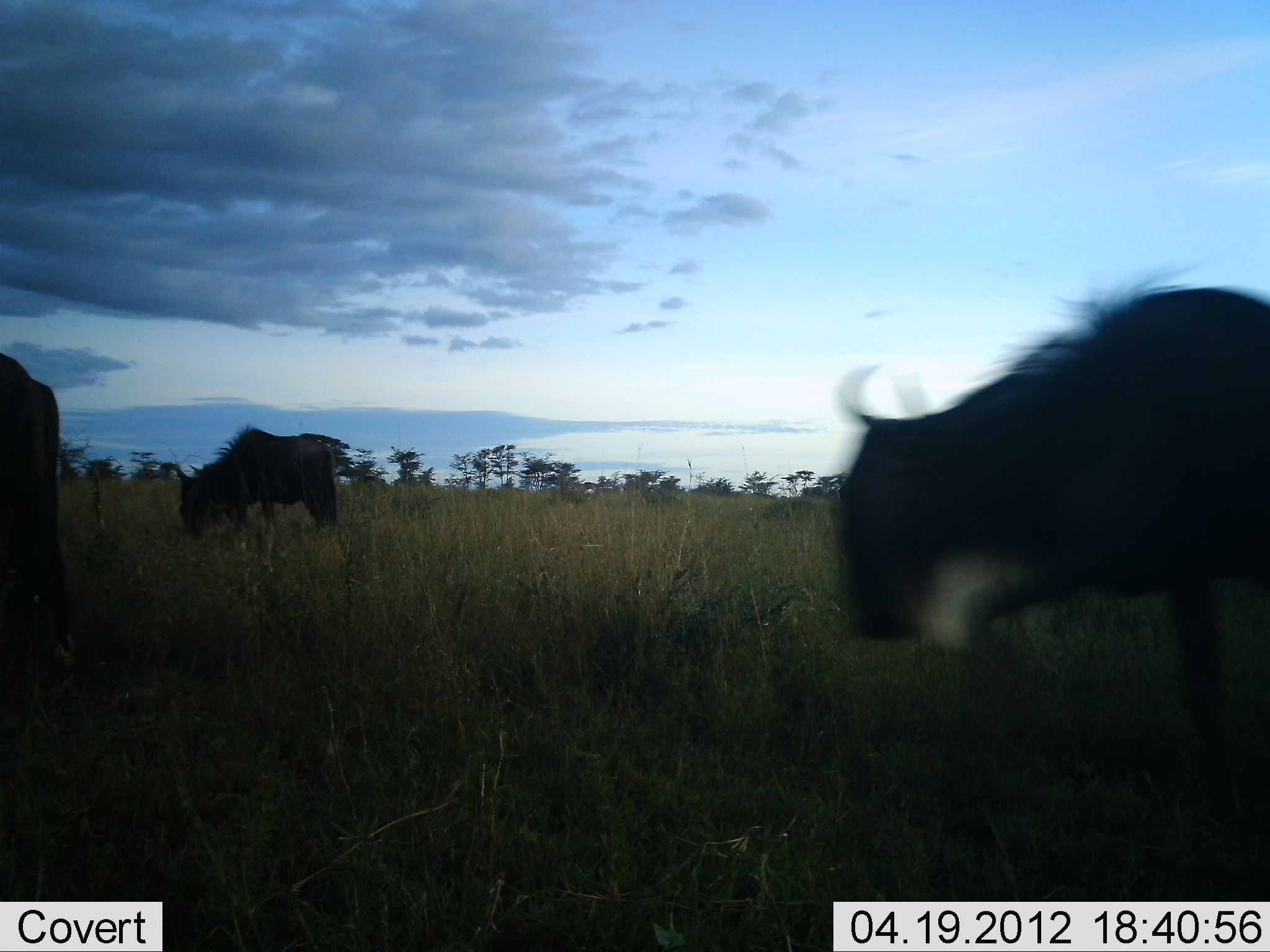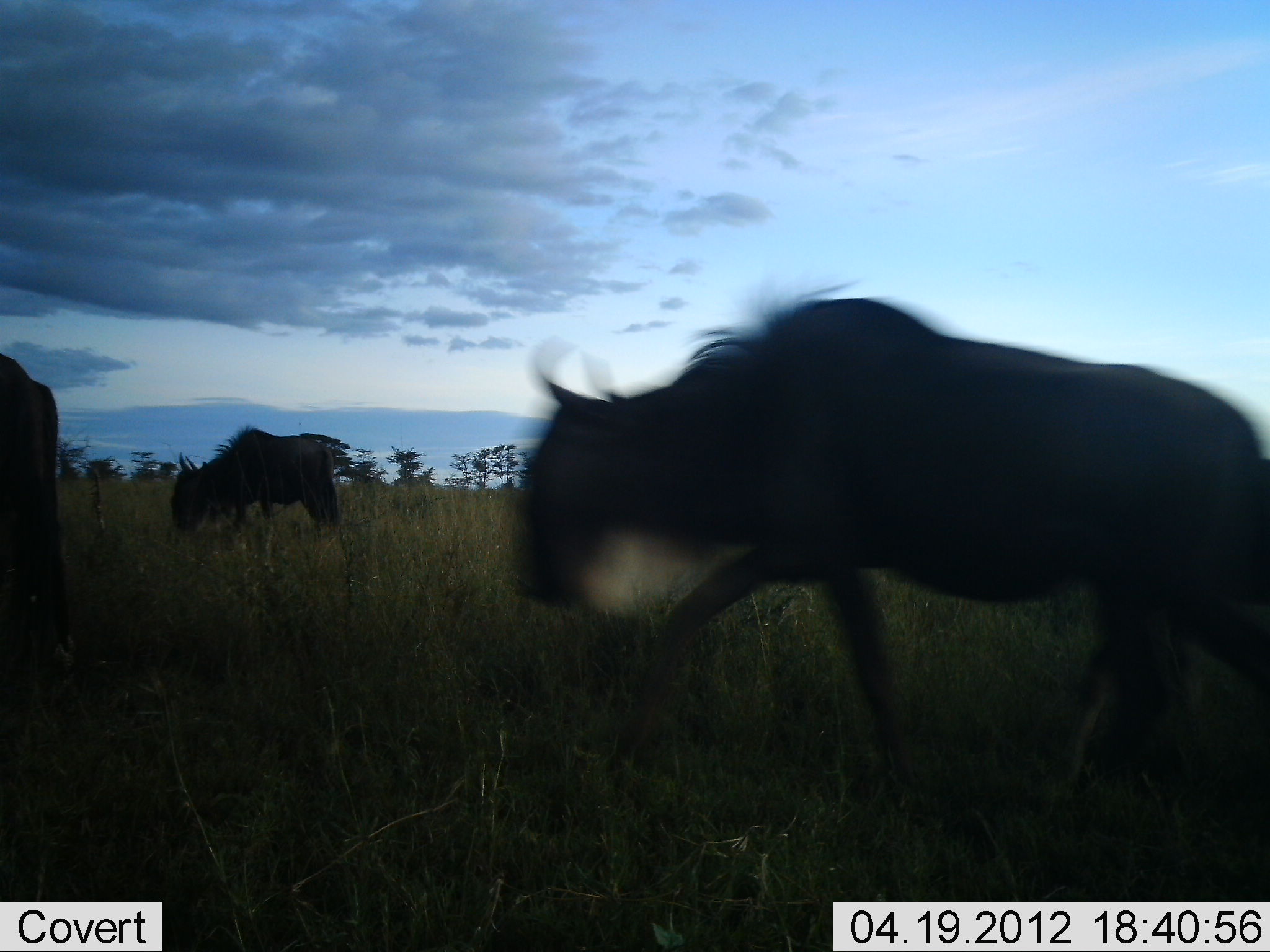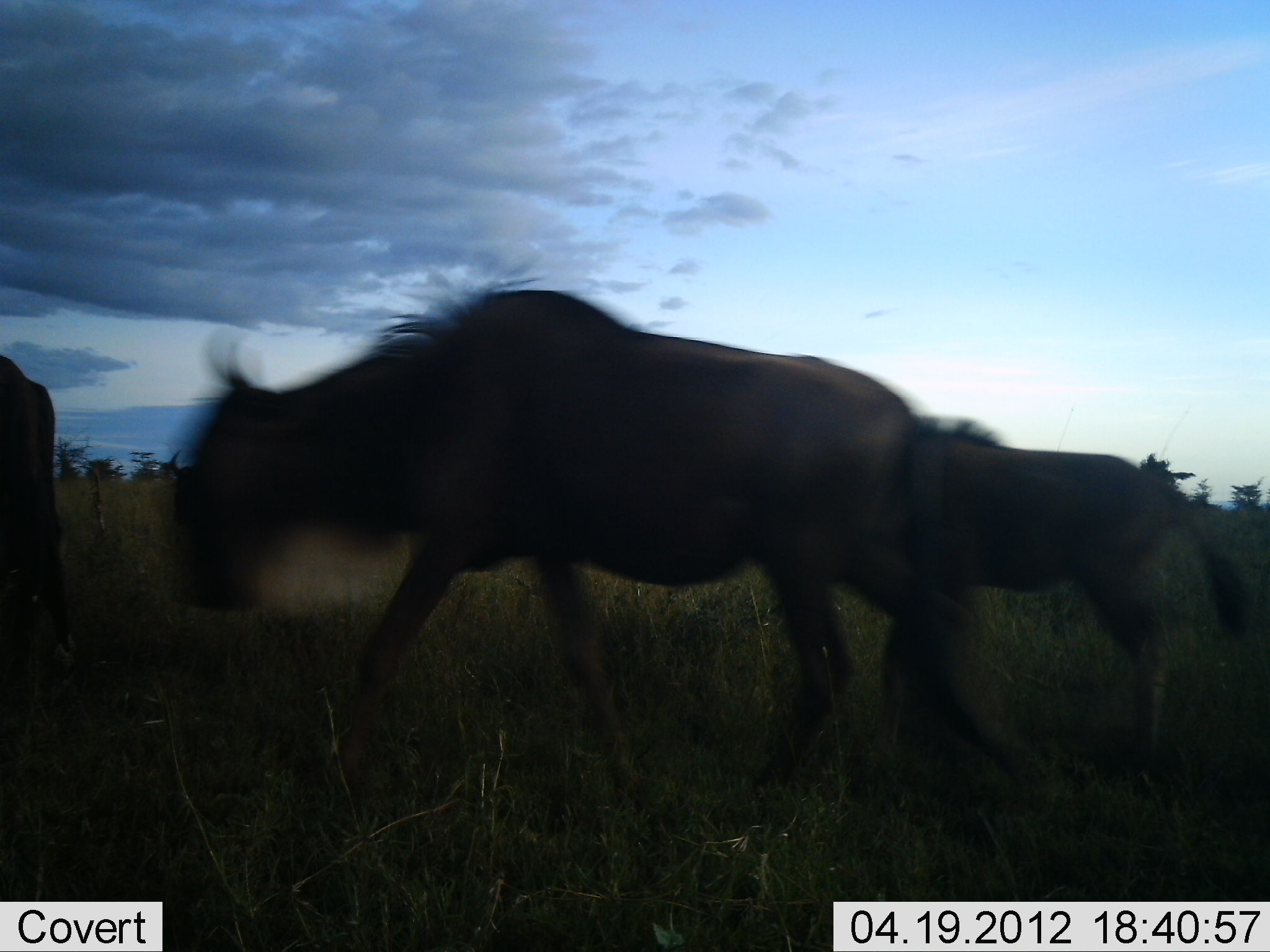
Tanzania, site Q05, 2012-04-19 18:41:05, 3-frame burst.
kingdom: Animalia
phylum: Chordata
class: Mammalia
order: Artiodactyla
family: Bovidae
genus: Connochaetes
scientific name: Connochaetes taurinus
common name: blue wildebeest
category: wildebeest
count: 4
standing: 42%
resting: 0%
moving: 96%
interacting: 0%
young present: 21%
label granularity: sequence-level